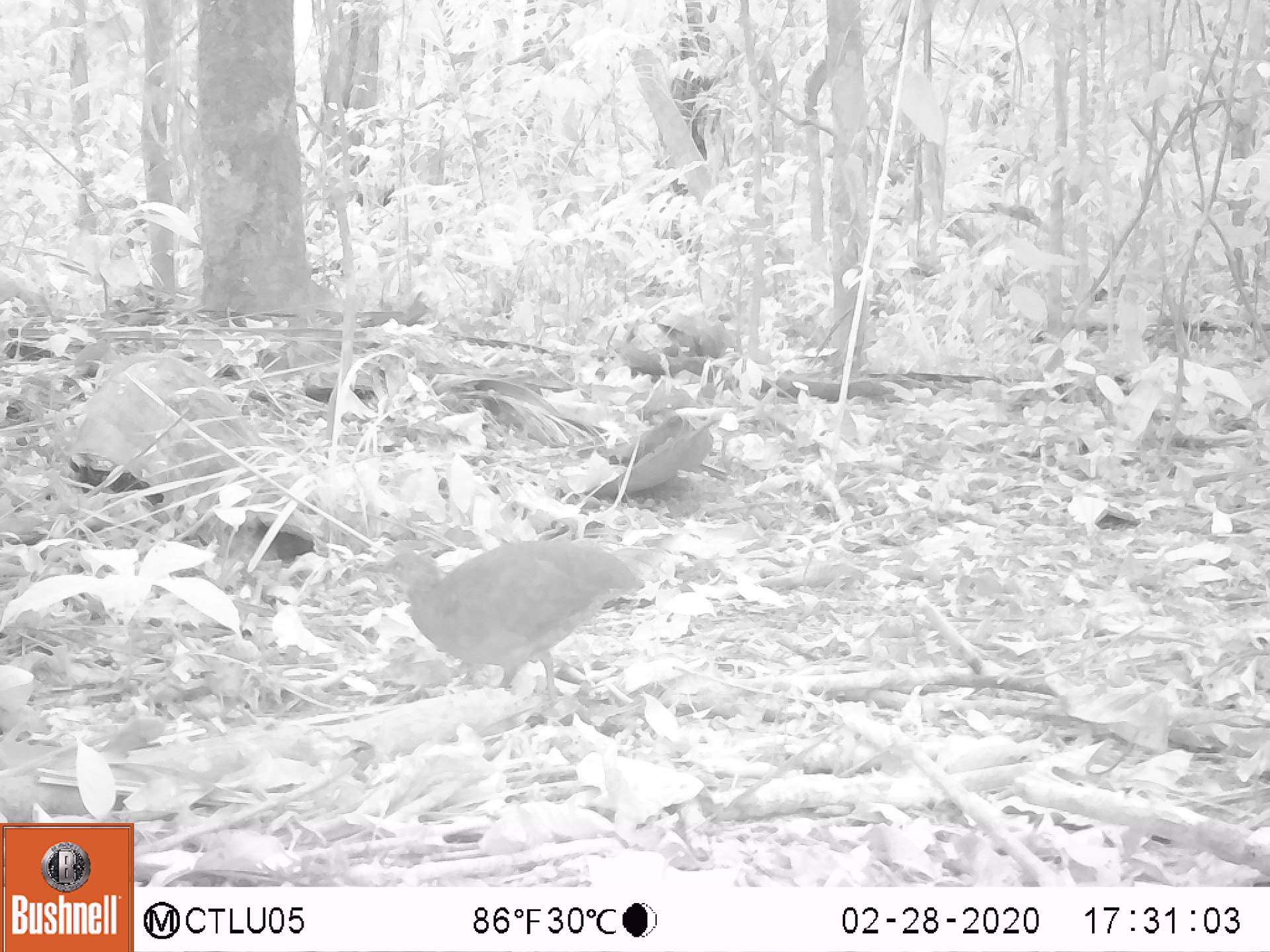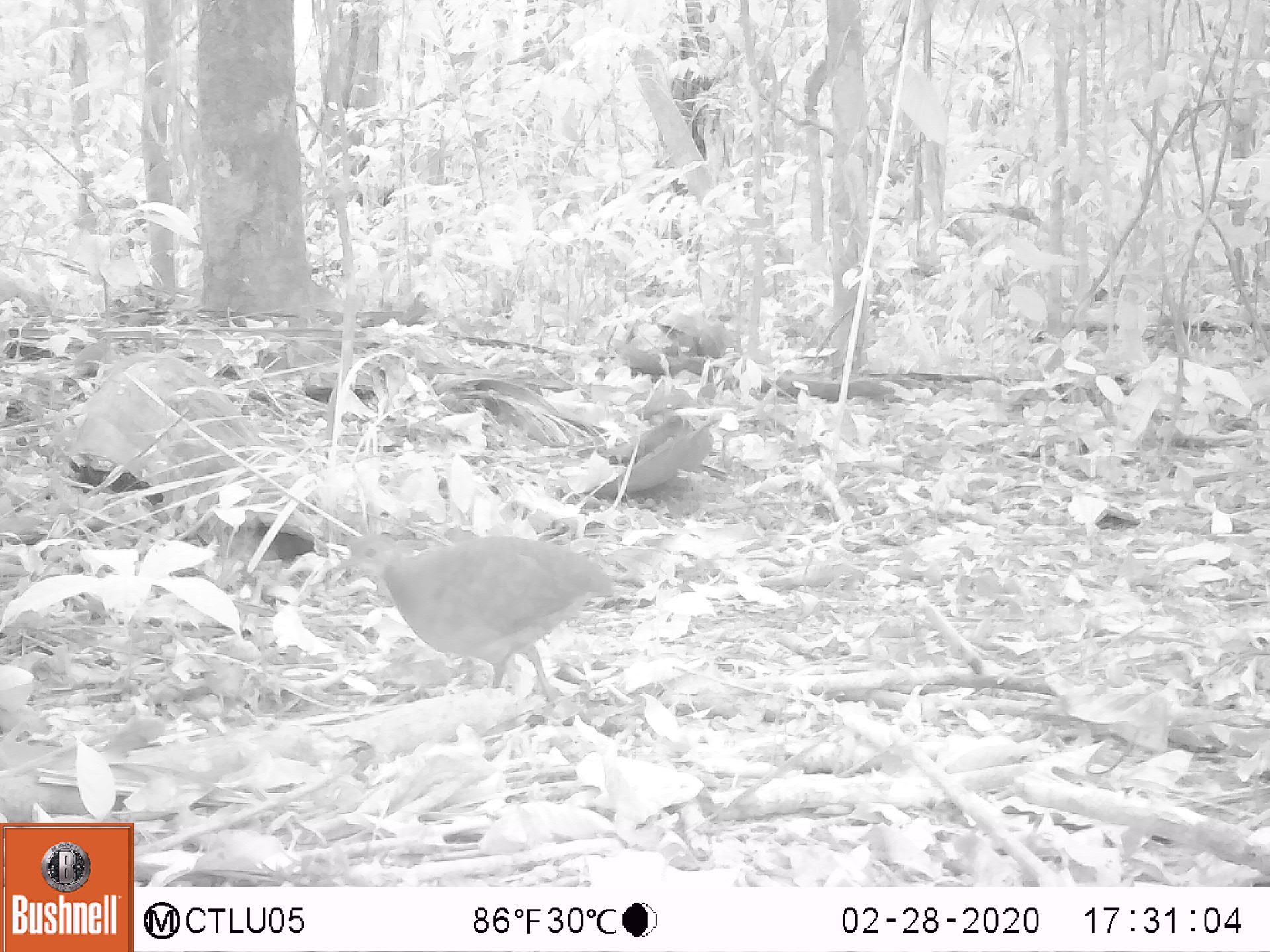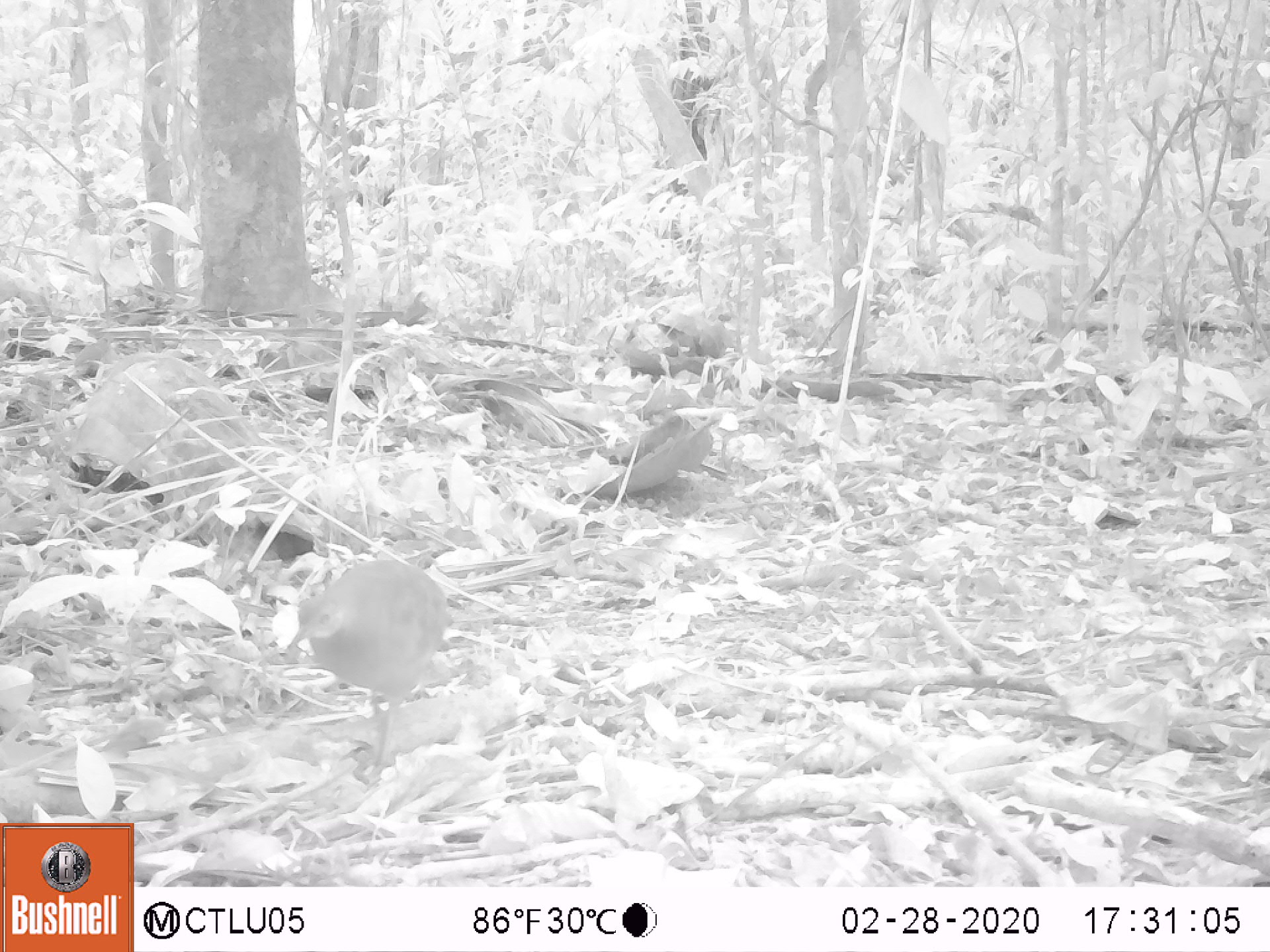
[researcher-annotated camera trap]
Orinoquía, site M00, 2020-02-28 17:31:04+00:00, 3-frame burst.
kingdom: Animalia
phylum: Chordata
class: Aves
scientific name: Aves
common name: bird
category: unknown bird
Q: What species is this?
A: Unknown bird (bird) (Aves).